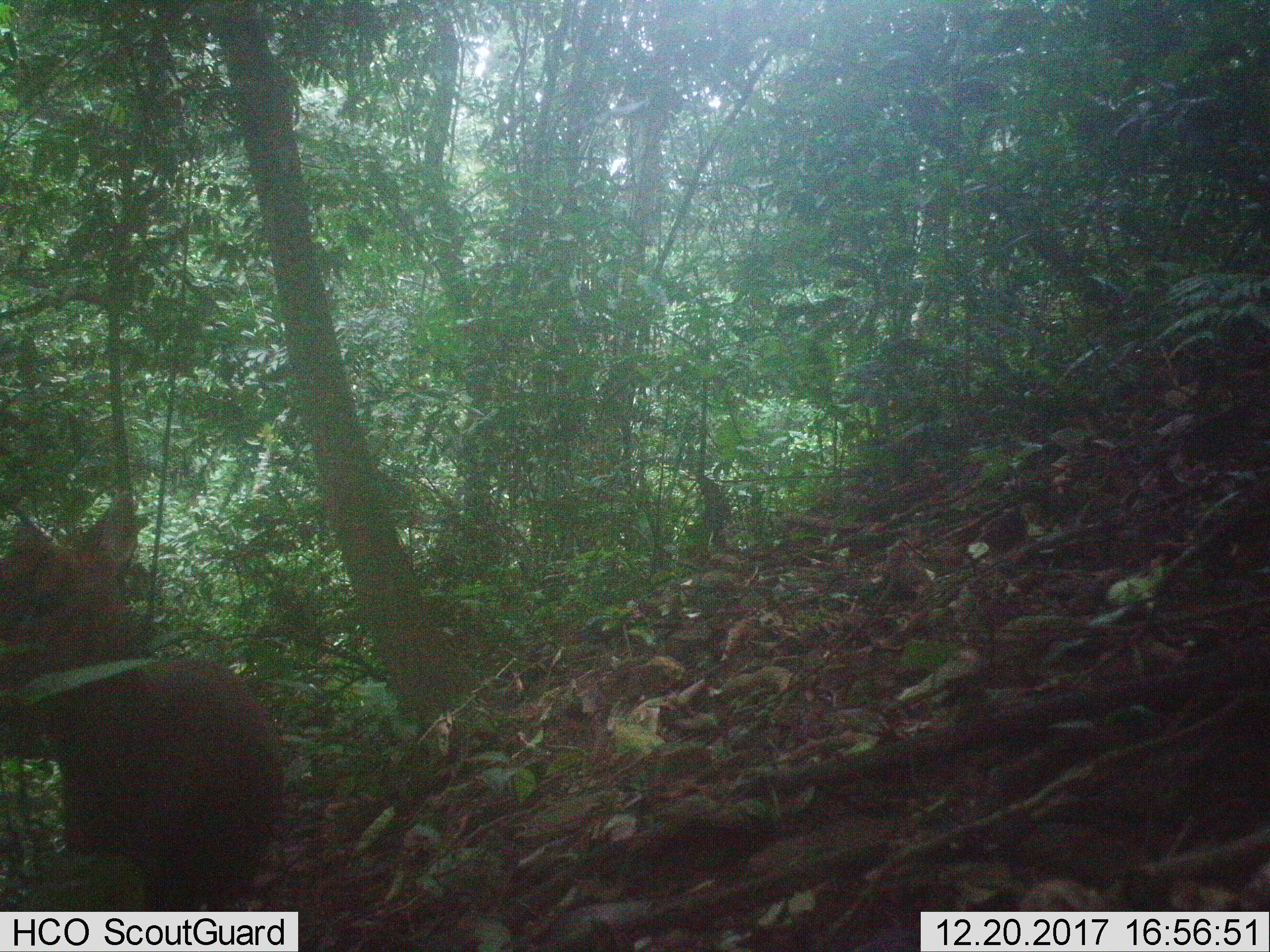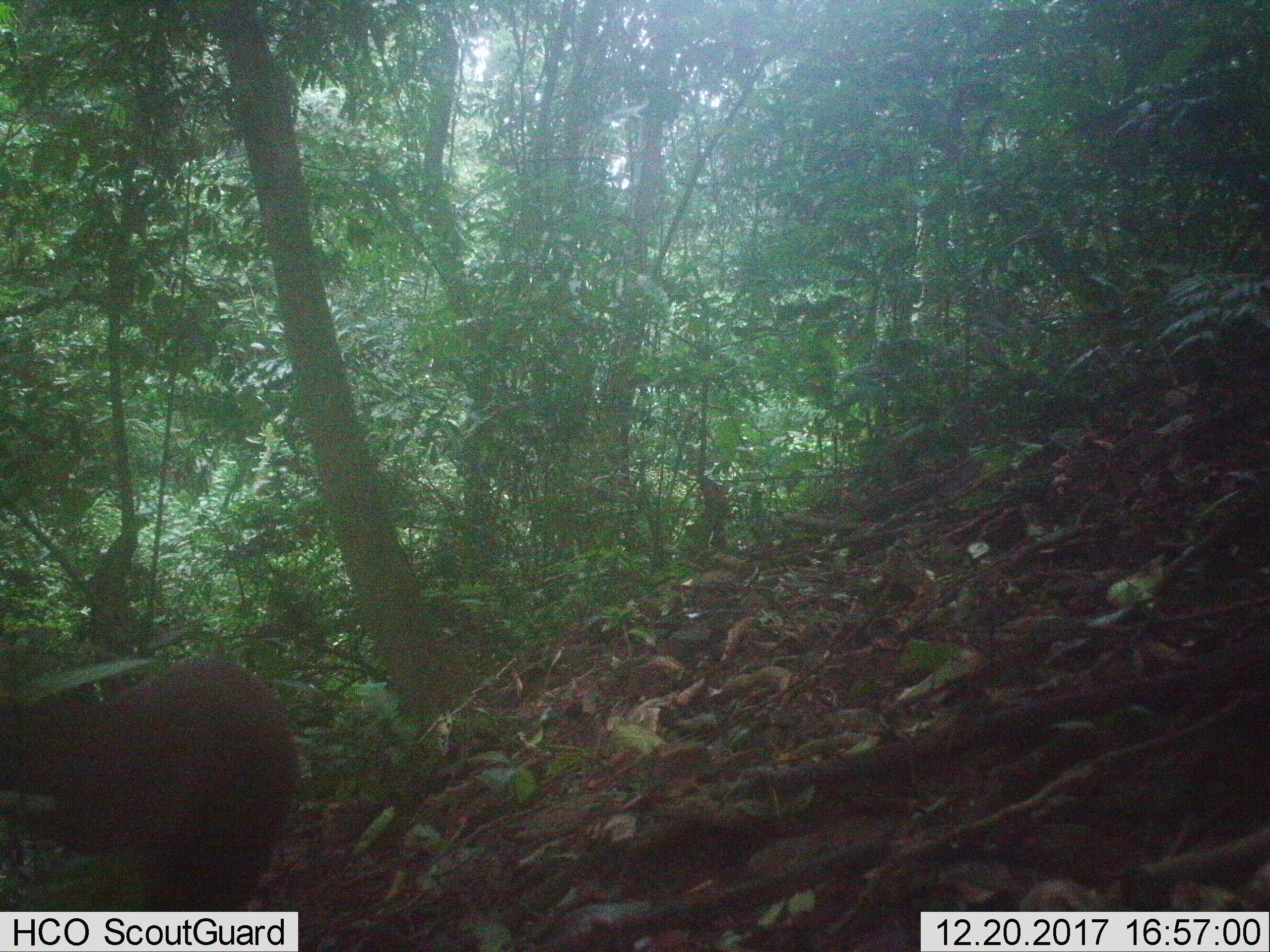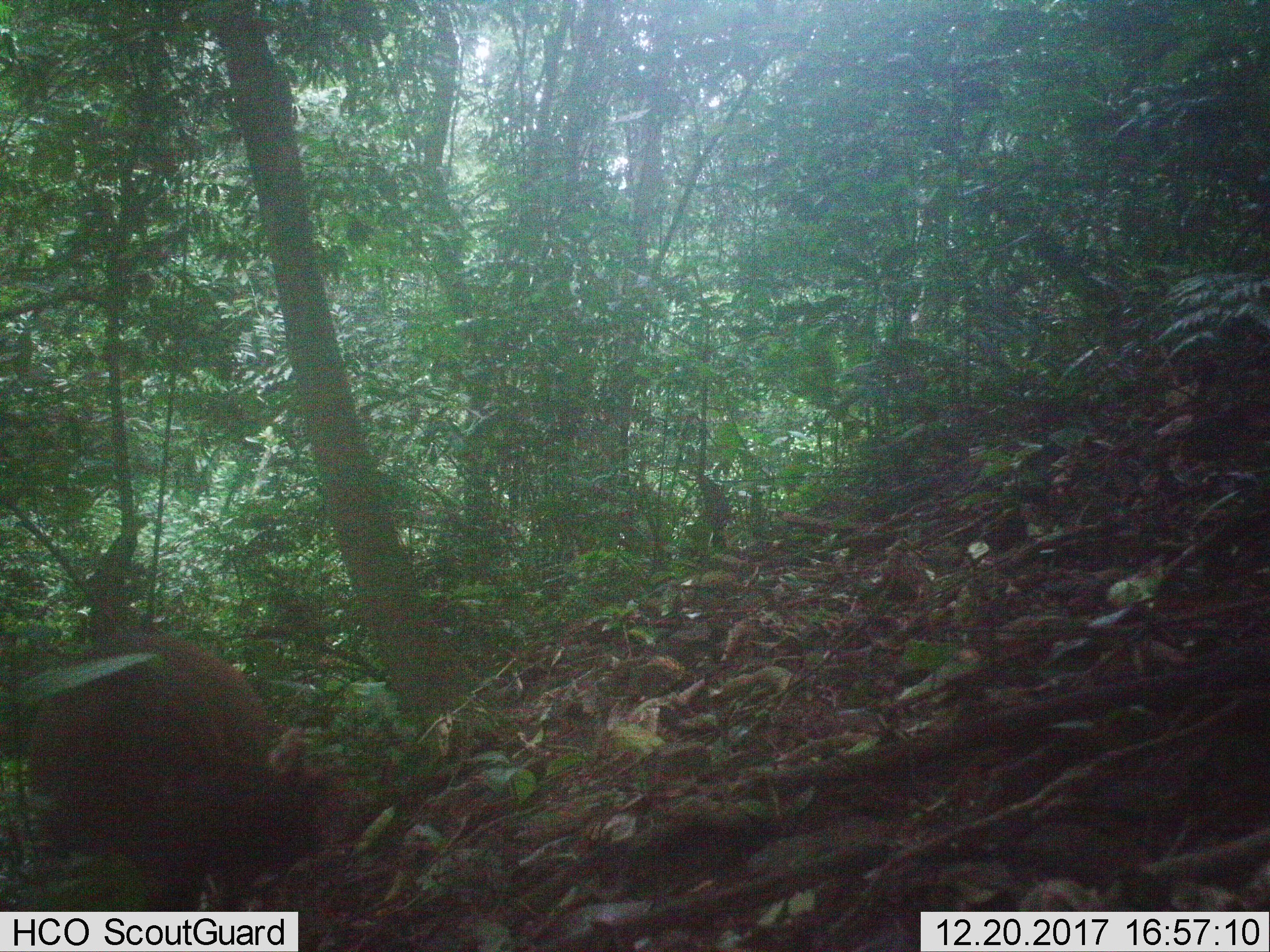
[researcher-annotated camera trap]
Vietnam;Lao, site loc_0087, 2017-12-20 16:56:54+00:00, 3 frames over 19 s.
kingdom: Animalia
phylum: Chordata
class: Mammalia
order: Artiodactyla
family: Cervidae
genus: Muntiacus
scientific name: Muntiacus rooseveltorum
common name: roosevelt's muntjac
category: roosevelts muntjac group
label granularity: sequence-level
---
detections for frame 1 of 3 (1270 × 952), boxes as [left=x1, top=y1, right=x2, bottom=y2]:
roosevelts muntjac group: [left=16, top=494, right=287, bottom=946]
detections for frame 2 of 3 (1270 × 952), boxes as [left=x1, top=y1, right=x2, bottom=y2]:
roosevelts muntjac group: [left=0, top=655, right=296, bottom=944]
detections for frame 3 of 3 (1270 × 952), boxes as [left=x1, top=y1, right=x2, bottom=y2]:
roosevelts muntjac group: [left=28, top=625, right=324, bottom=950]